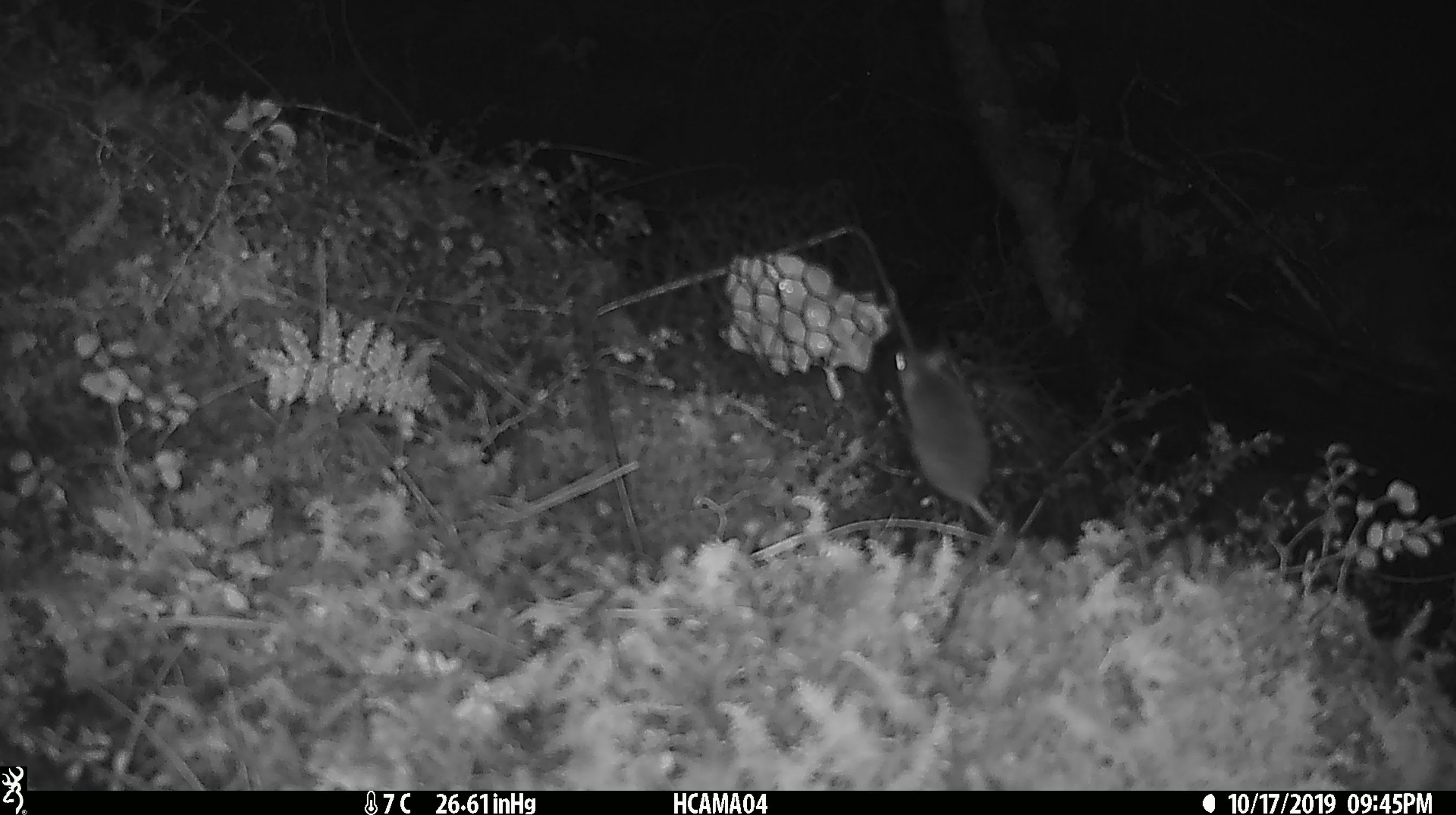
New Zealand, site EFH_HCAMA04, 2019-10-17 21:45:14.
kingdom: Animalia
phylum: Chordata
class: Mammalia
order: Rodentia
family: Muridae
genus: Mus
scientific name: Mus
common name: mouse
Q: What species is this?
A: Mouse (Mus).